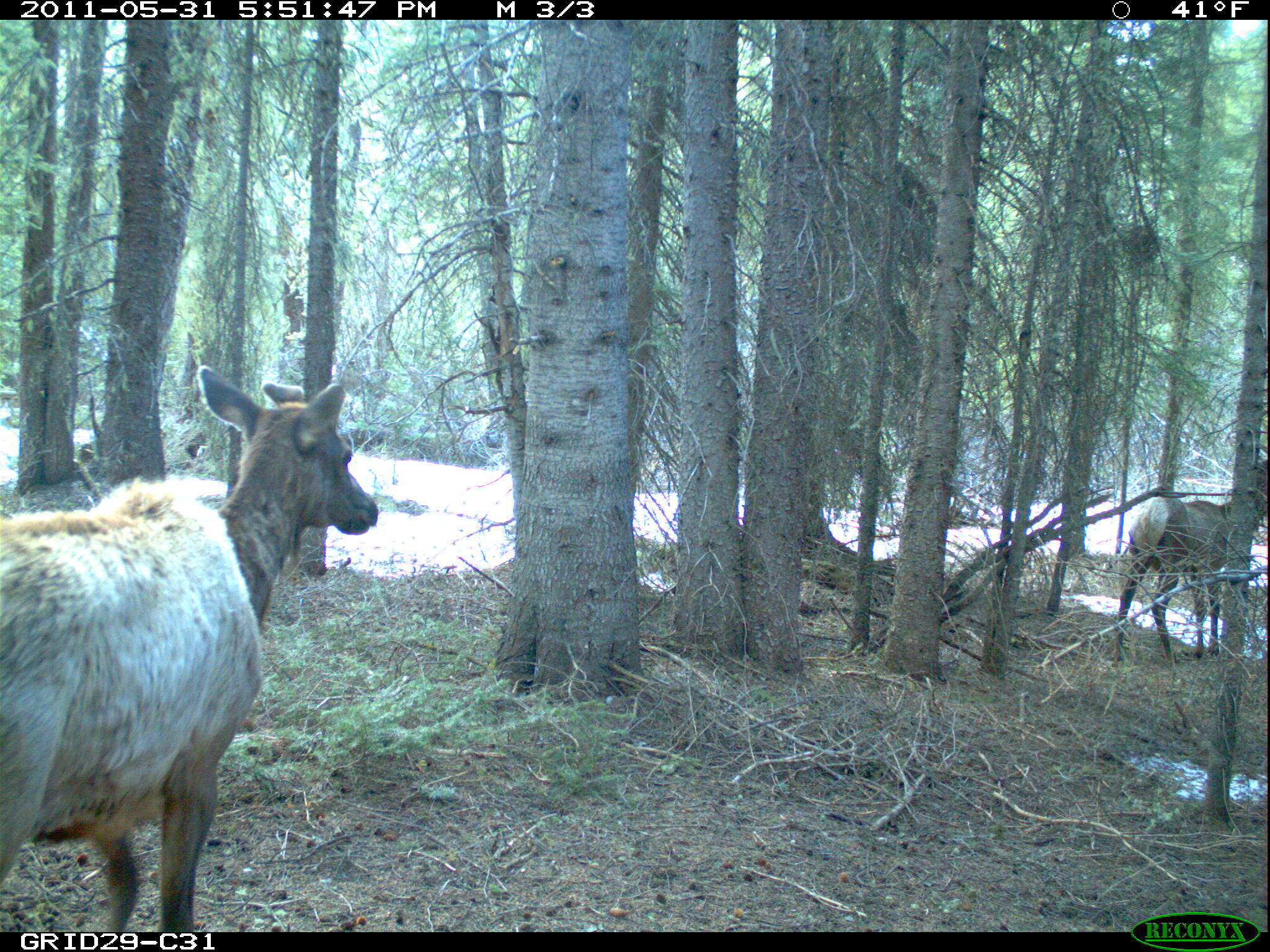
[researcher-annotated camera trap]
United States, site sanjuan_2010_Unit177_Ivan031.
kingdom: Animalia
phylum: Chordata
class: Mammalia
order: Artiodactyla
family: Cervidae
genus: Cervus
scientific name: Cervus elaphus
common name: red deer